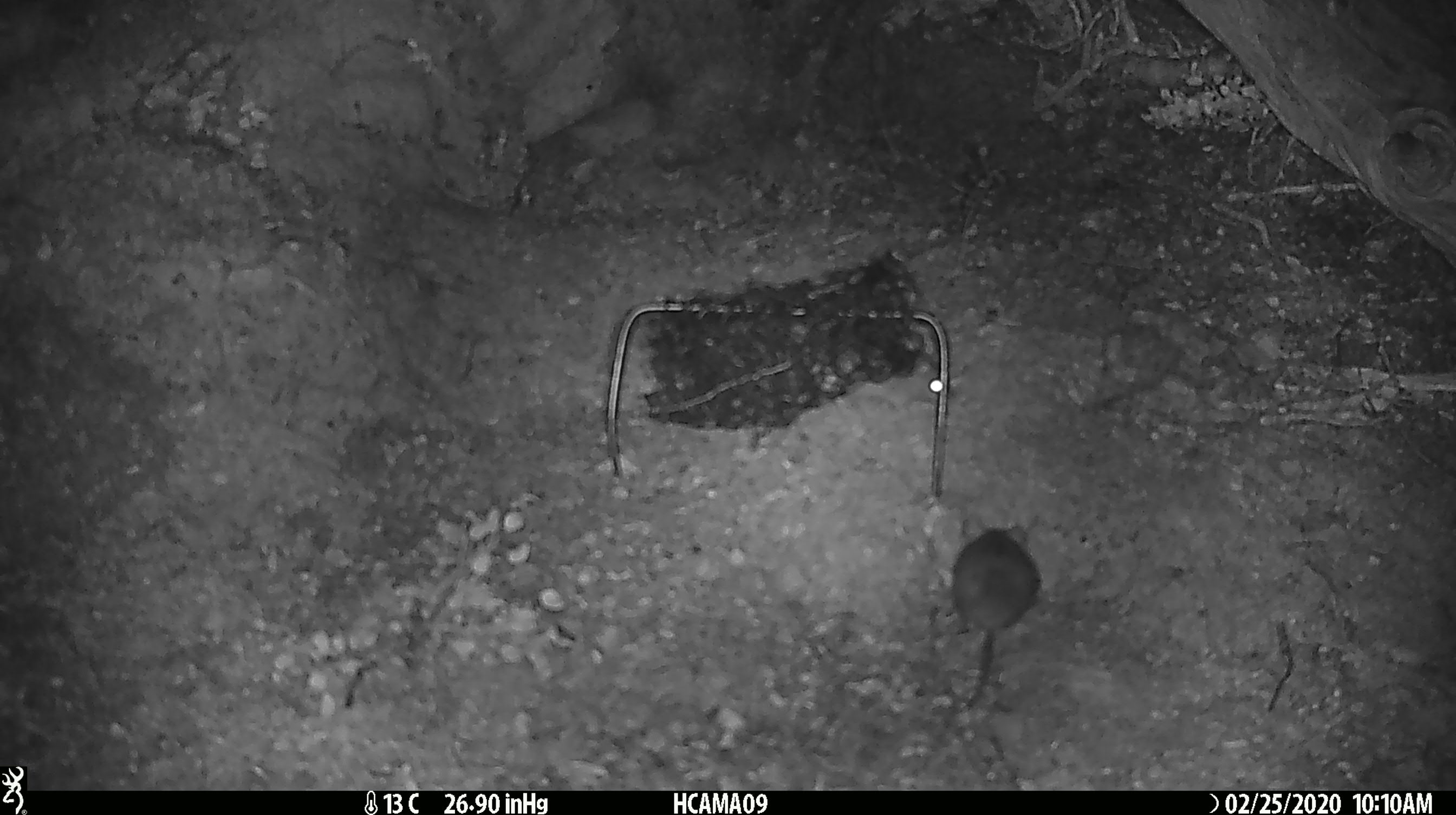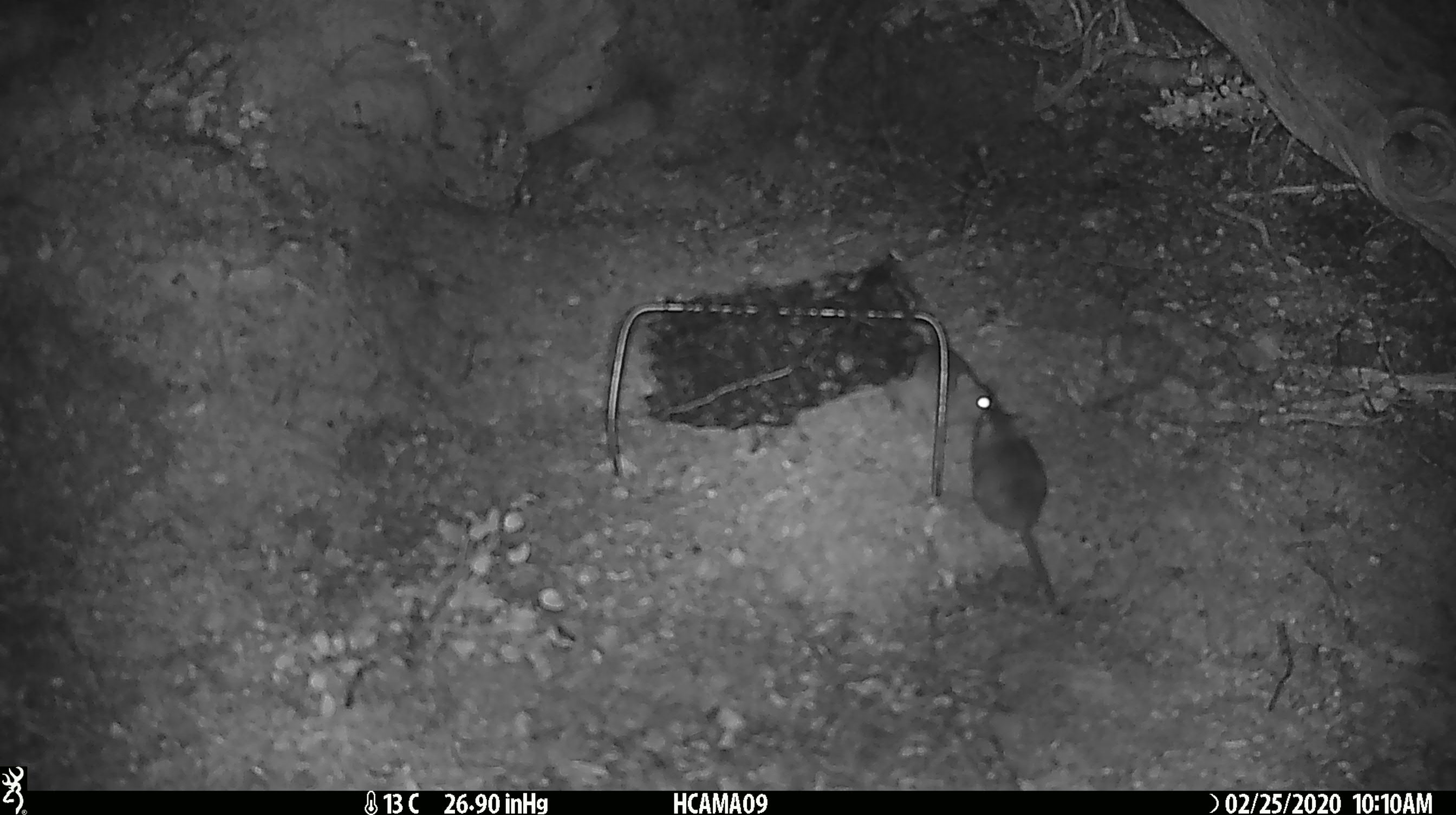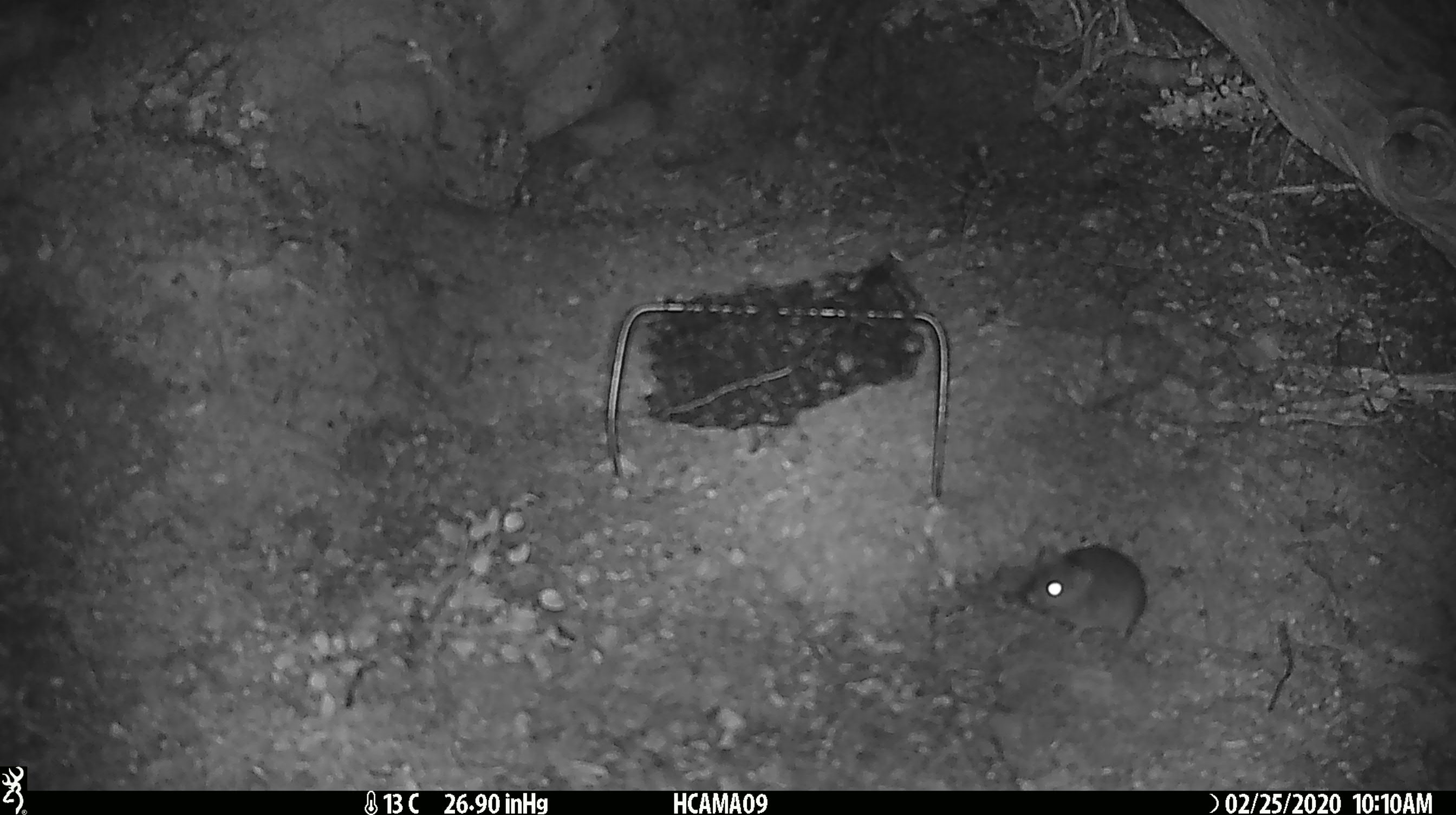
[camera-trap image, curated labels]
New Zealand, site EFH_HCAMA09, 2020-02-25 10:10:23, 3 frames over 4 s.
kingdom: Animalia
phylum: Chordata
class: Mammalia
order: Rodentia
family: Muridae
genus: Mus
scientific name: Mus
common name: mouse